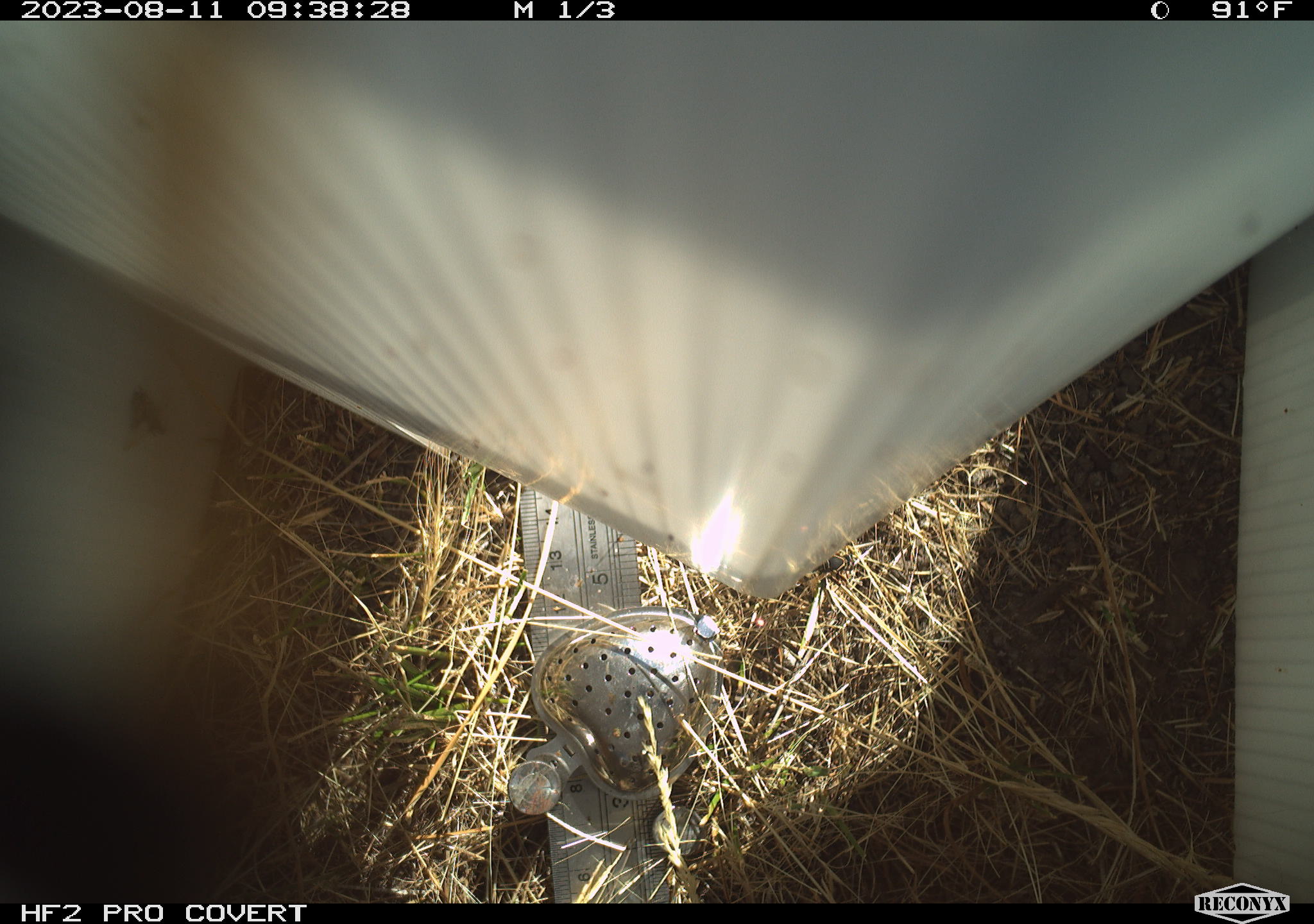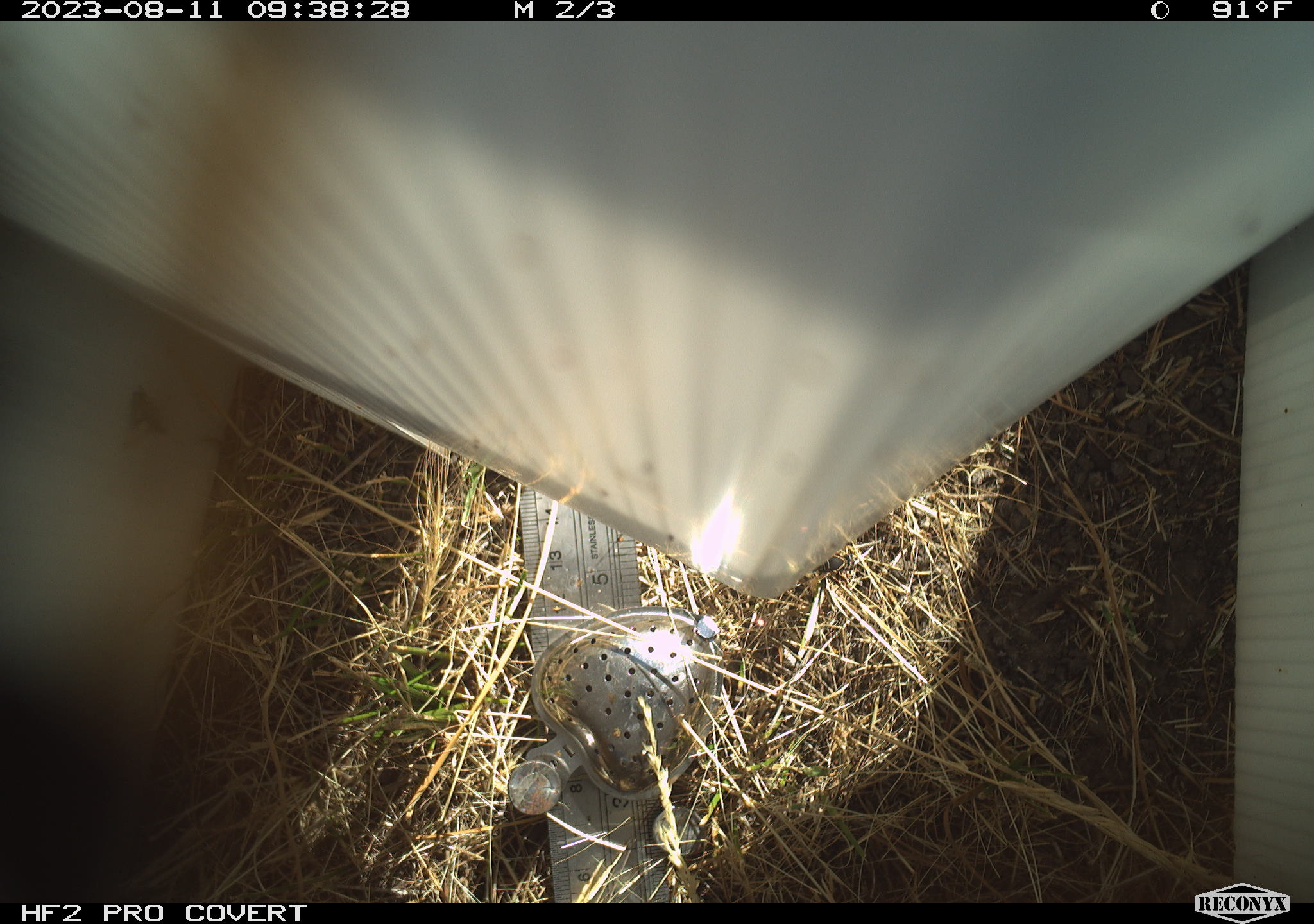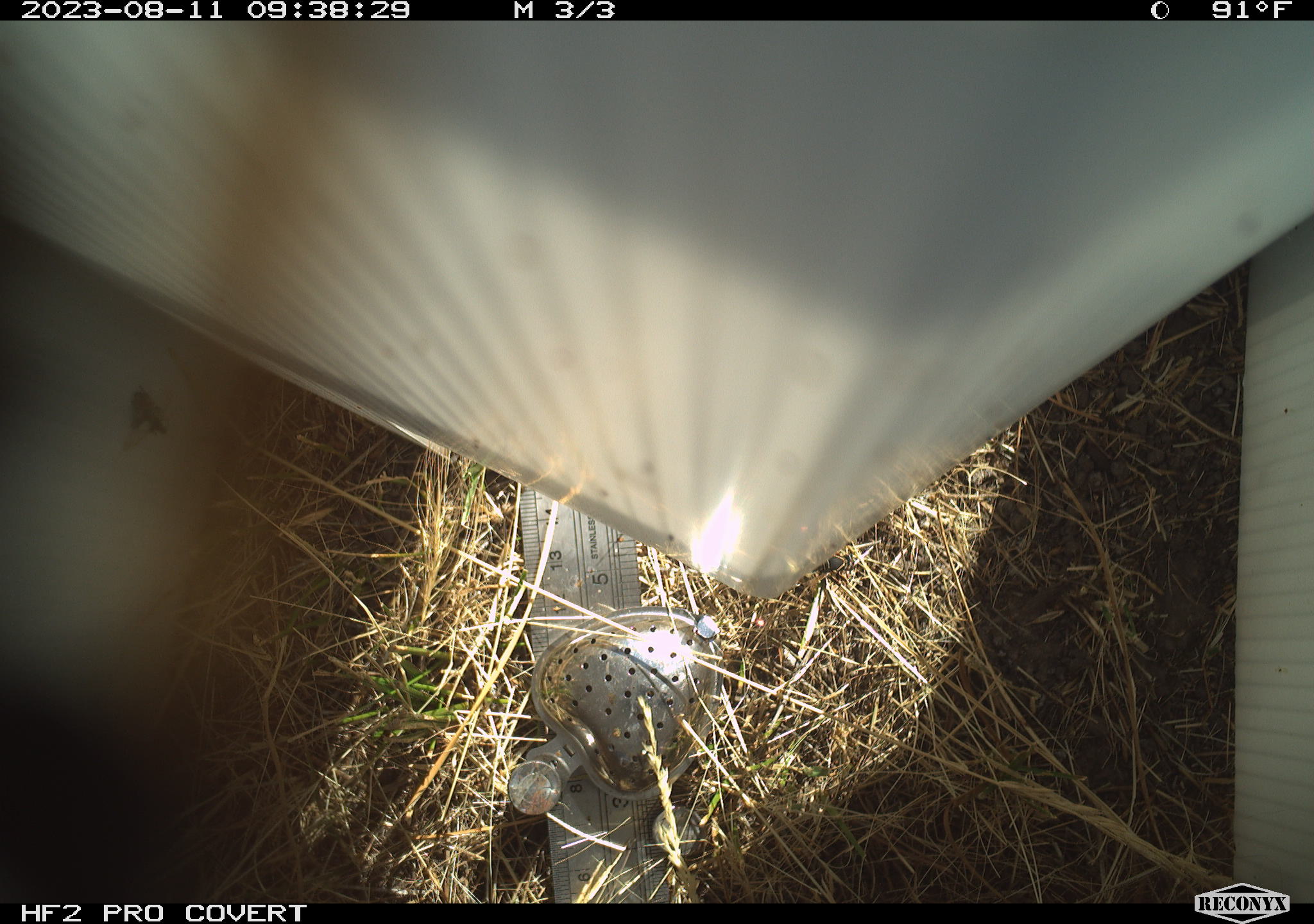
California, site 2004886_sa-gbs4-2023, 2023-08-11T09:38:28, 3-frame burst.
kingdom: Animalia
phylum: Arthropoda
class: Insecta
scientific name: Insecta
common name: insect